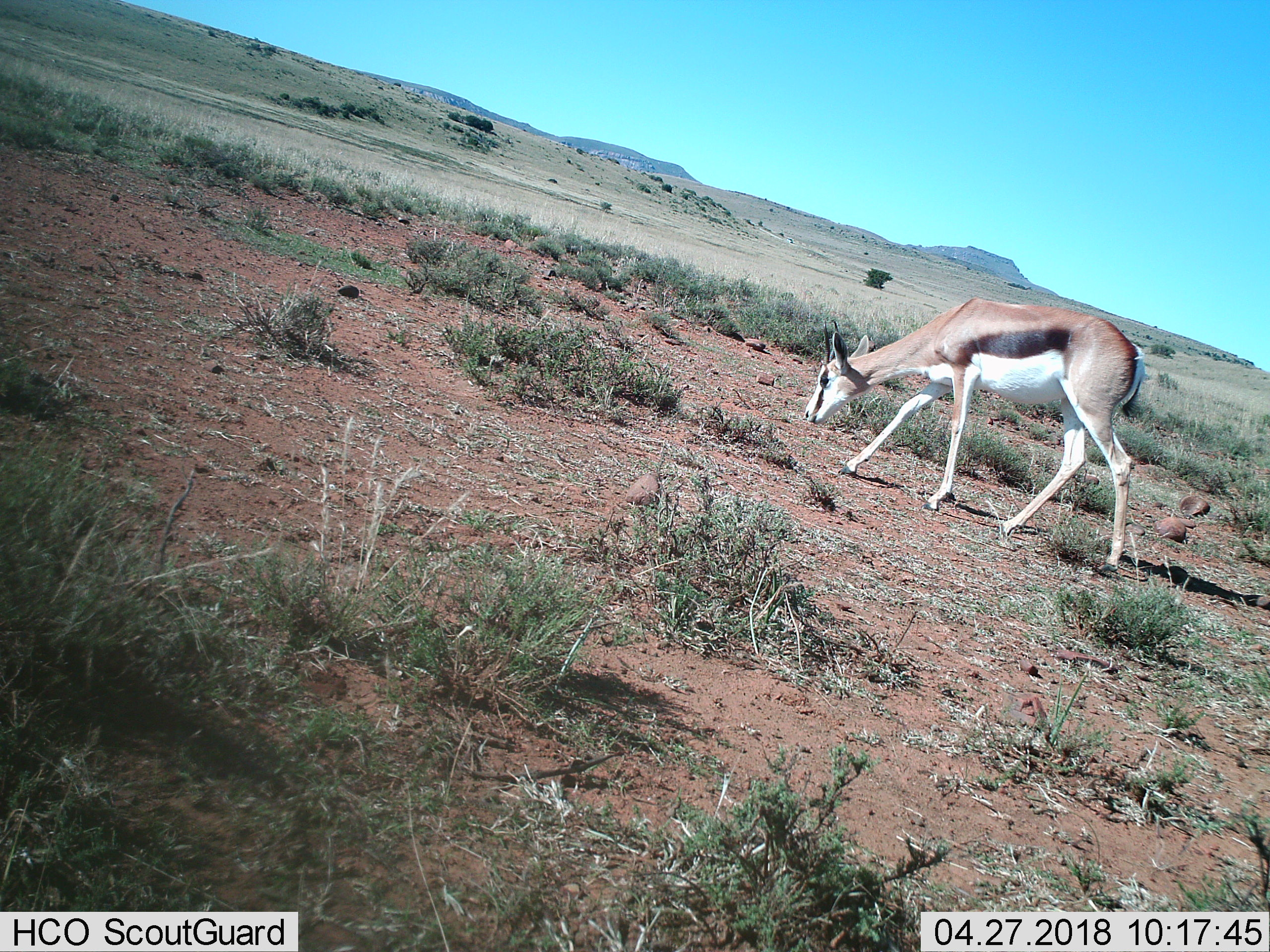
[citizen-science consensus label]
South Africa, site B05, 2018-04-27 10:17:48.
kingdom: Animalia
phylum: Chordata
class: Mammalia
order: Artiodactyla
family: Bovidae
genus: Antidorcas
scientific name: Antidorcas marsupialis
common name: springbok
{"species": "springbok (Antidorcas marsupialis)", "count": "1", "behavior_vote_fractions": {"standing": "38%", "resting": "0%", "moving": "25%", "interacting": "0%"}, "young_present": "0%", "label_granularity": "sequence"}